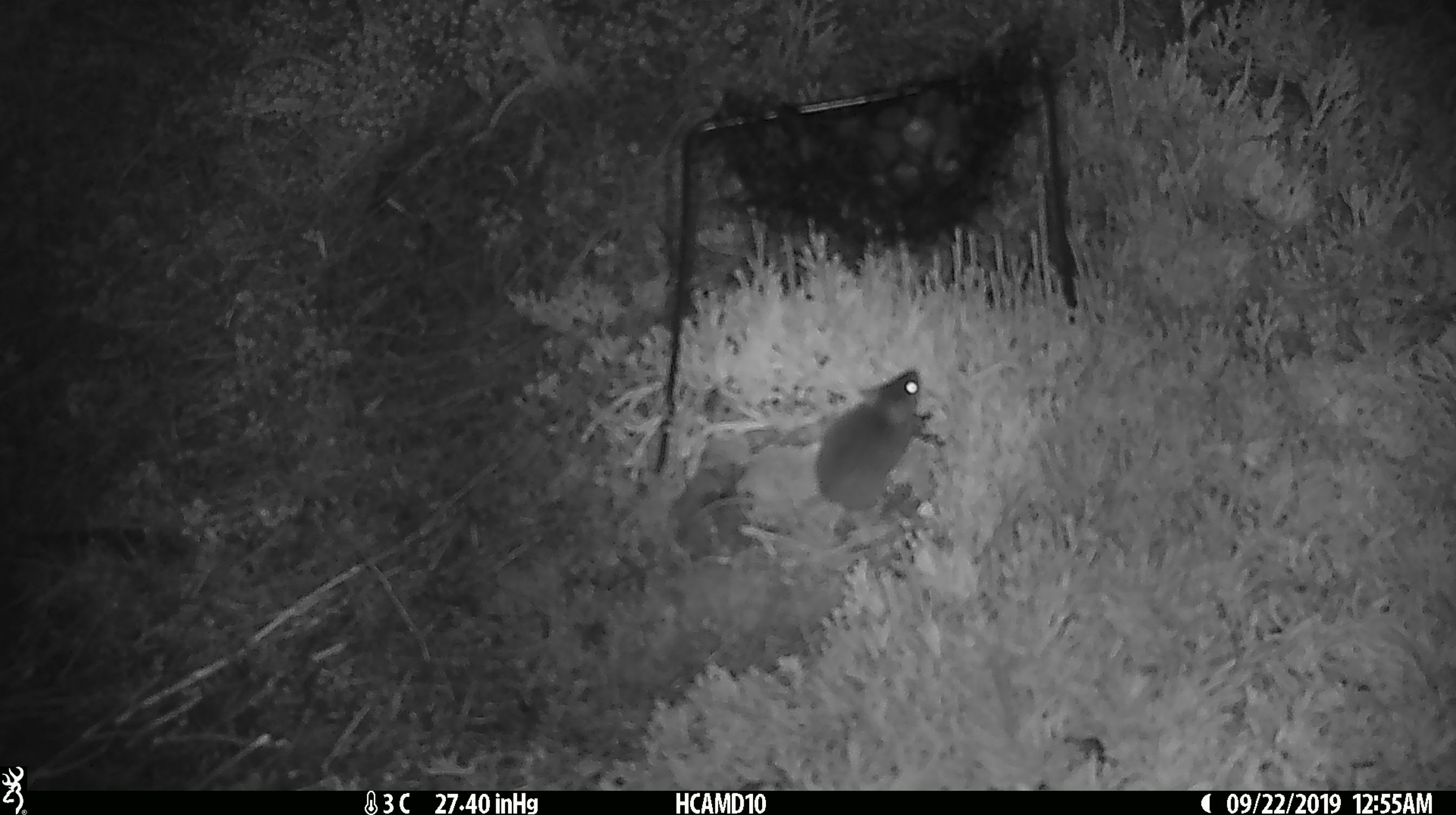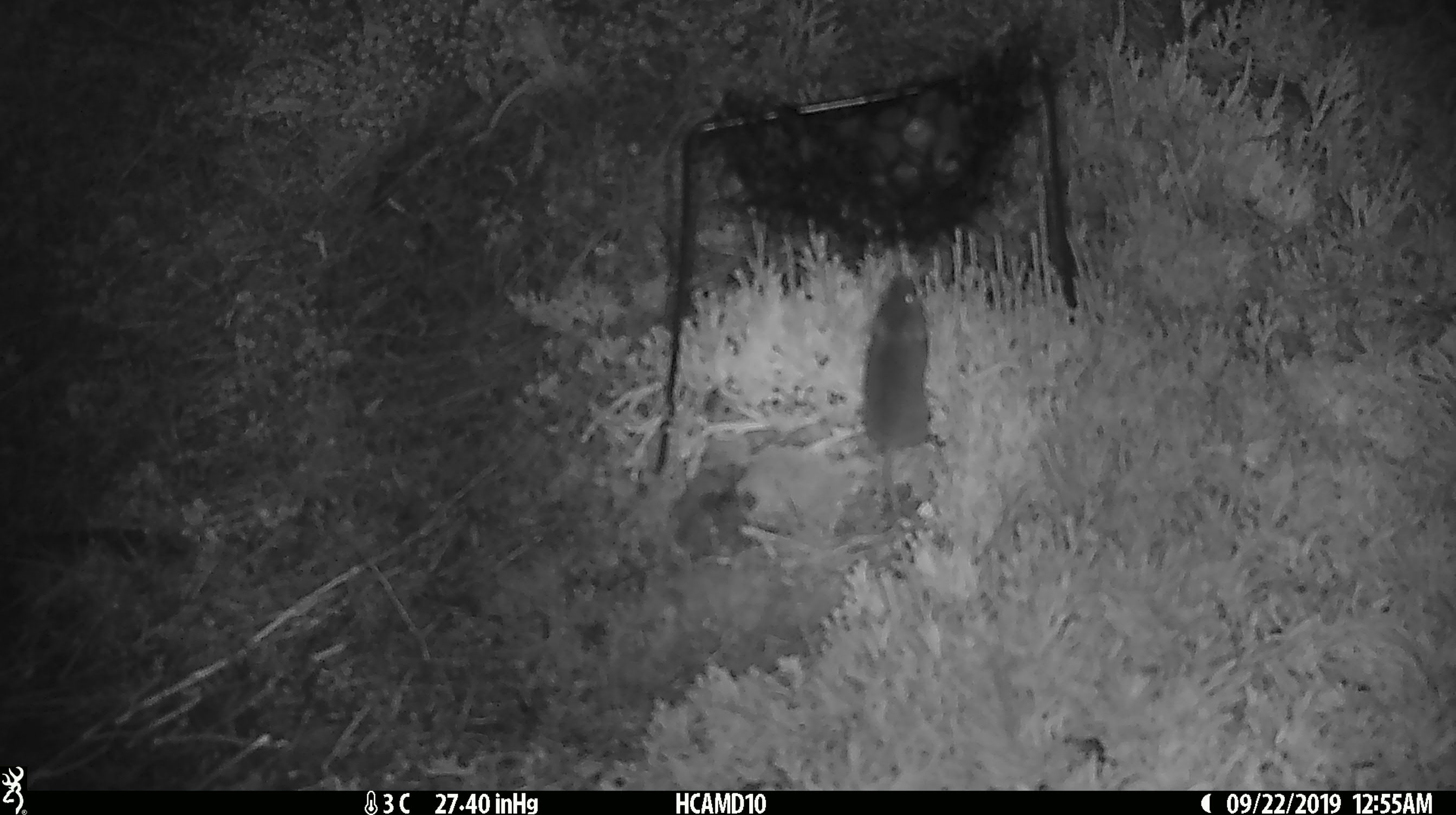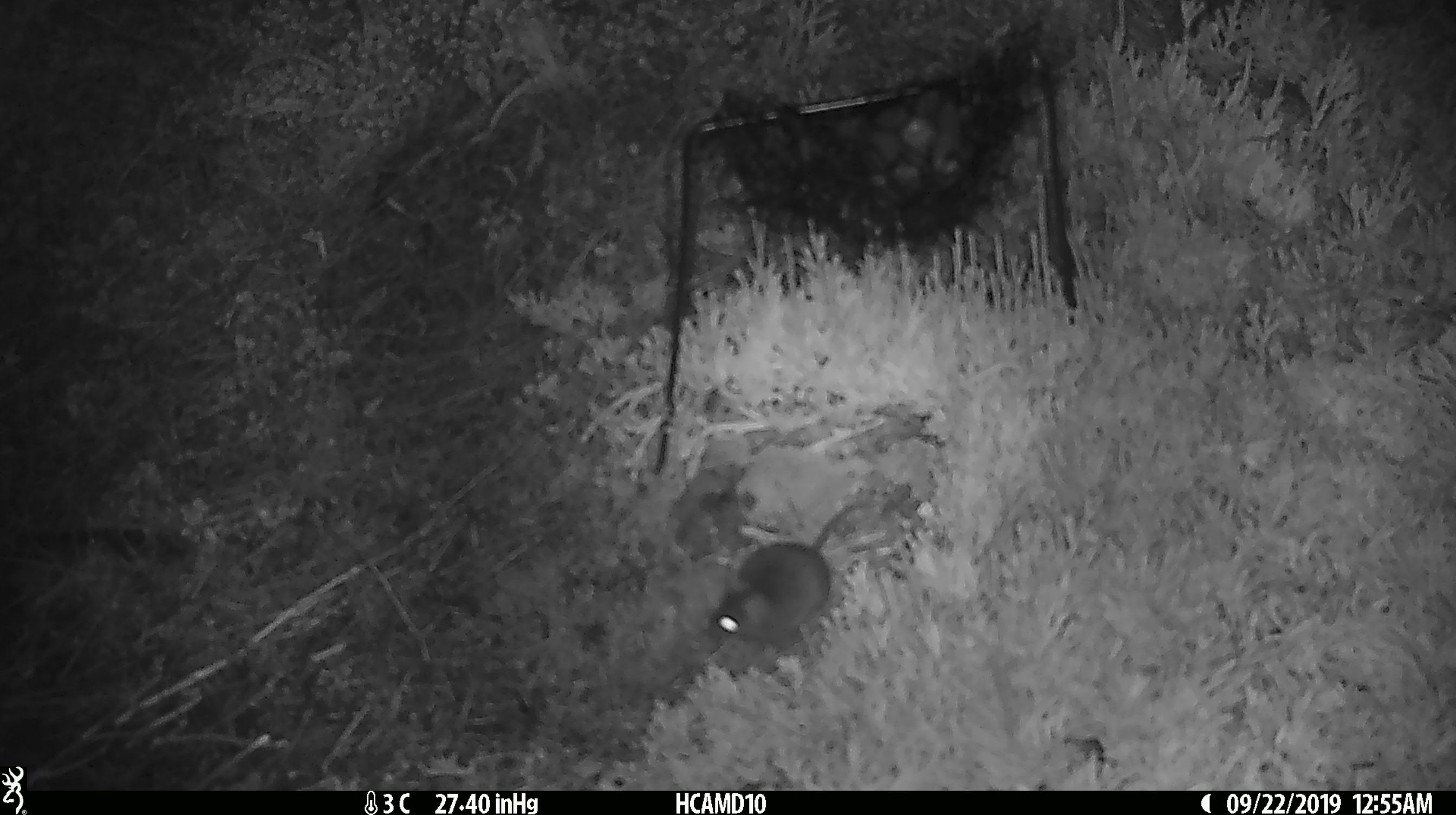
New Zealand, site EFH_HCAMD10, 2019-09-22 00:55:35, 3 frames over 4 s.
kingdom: Animalia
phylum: Chordata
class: Mammalia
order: Rodentia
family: Muridae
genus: Mus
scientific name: Mus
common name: mouse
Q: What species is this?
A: Mouse (Mus).